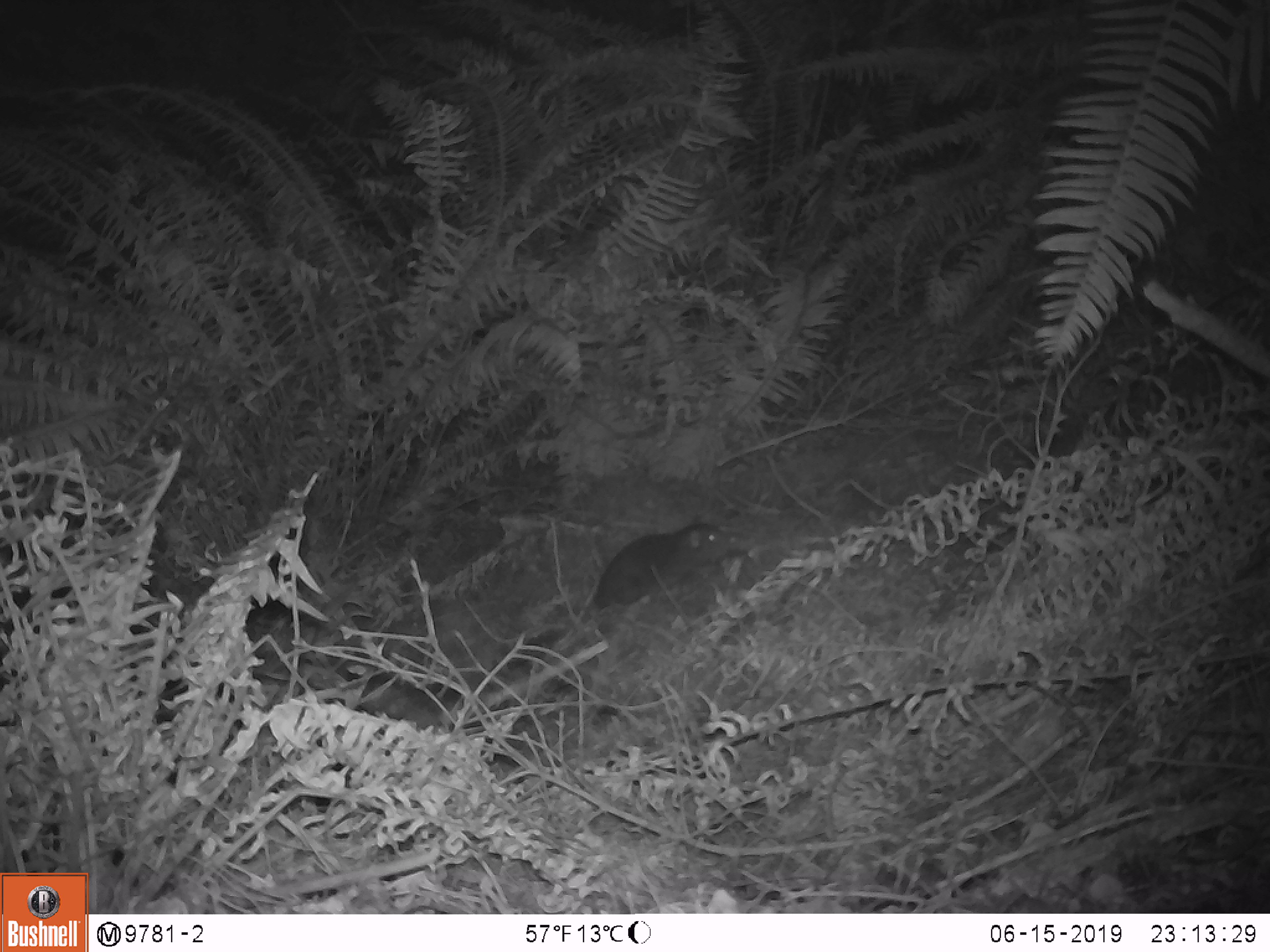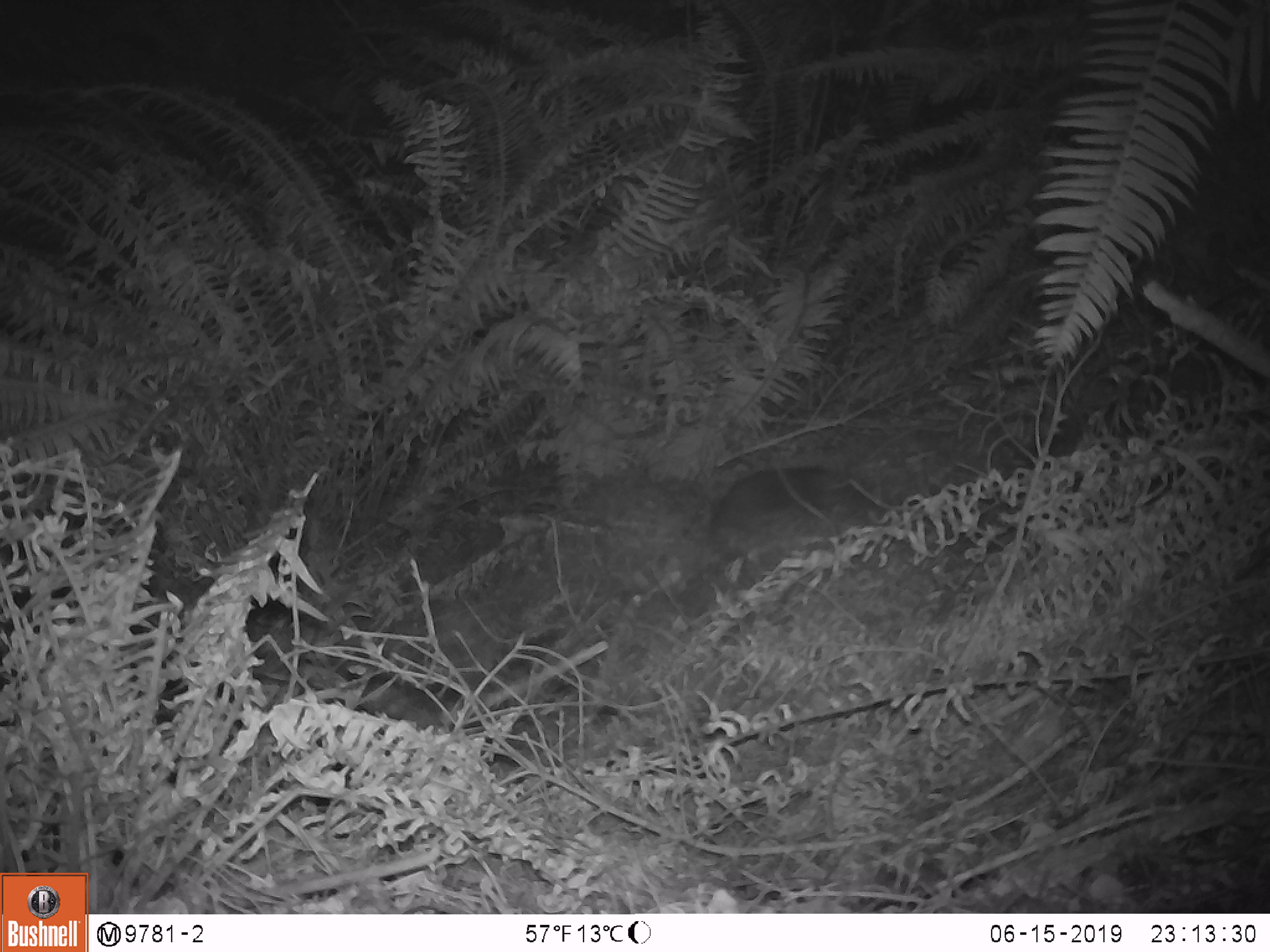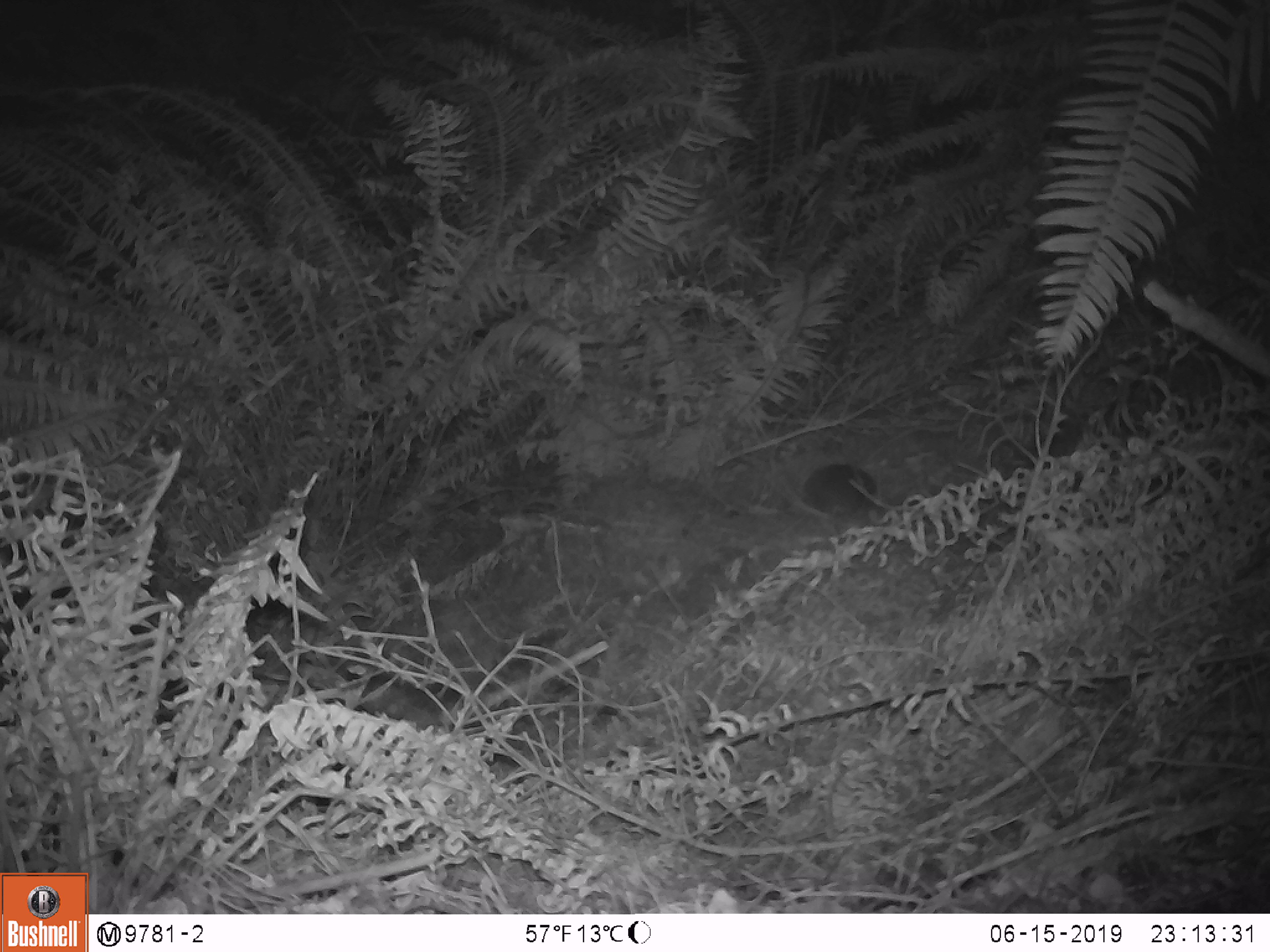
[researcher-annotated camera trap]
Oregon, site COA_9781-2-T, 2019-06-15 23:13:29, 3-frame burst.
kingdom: Animalia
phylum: Chordata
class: Mammalia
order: Rodentia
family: Aplodontiidae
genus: Aplodontia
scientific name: Aplodontia rufa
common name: mountain beaver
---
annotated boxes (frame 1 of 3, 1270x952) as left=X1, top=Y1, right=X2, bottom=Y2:
mountain beaver: left=582, top=522, right=733, bottom=621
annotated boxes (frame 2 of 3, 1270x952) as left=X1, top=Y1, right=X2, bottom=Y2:
mountain beaver: left=705, top=462, right=861, bottom=541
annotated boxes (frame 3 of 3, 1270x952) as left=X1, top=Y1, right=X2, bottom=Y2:
mountain beaver: left=797, top=462, right=879, bottom=517